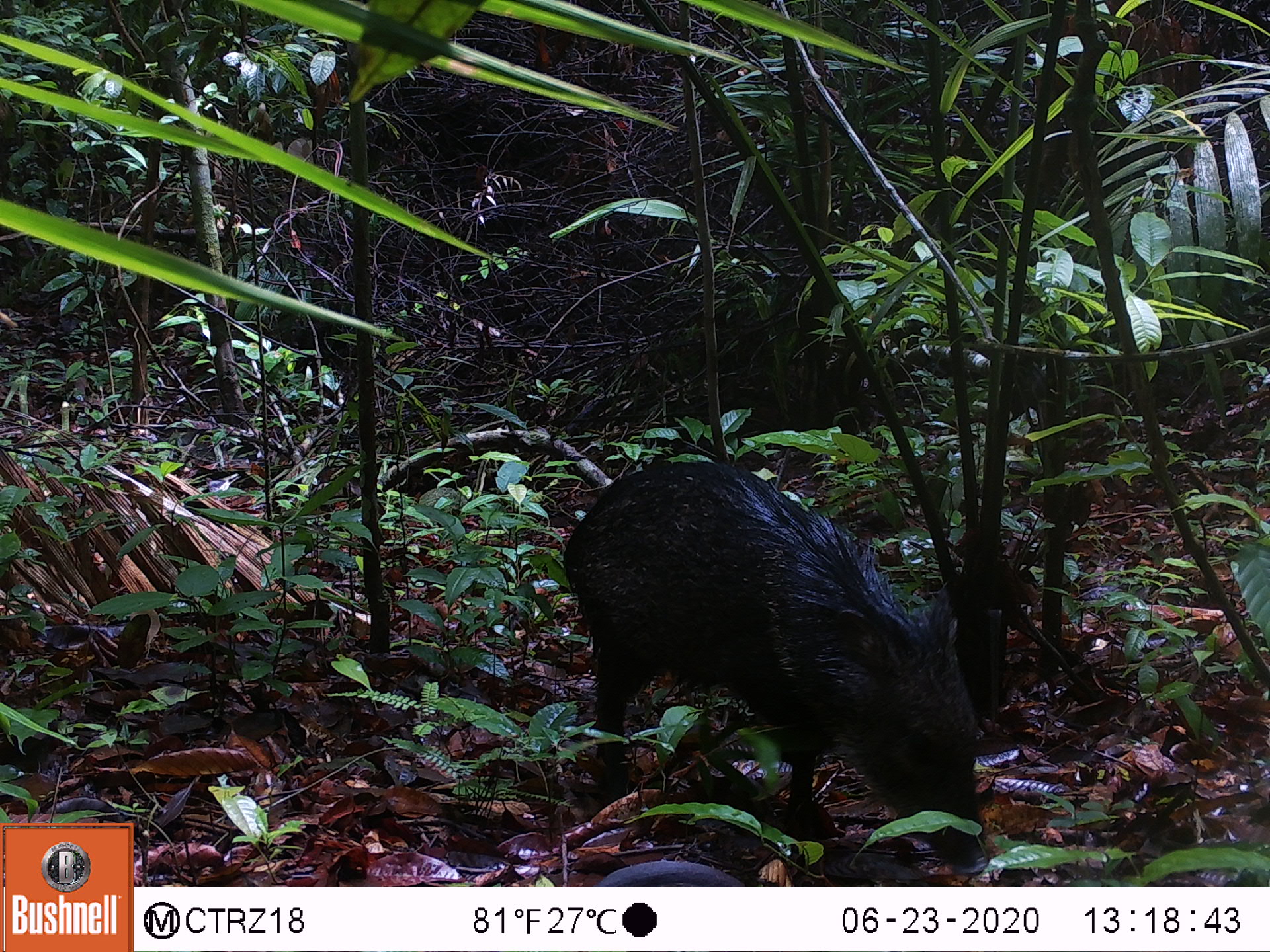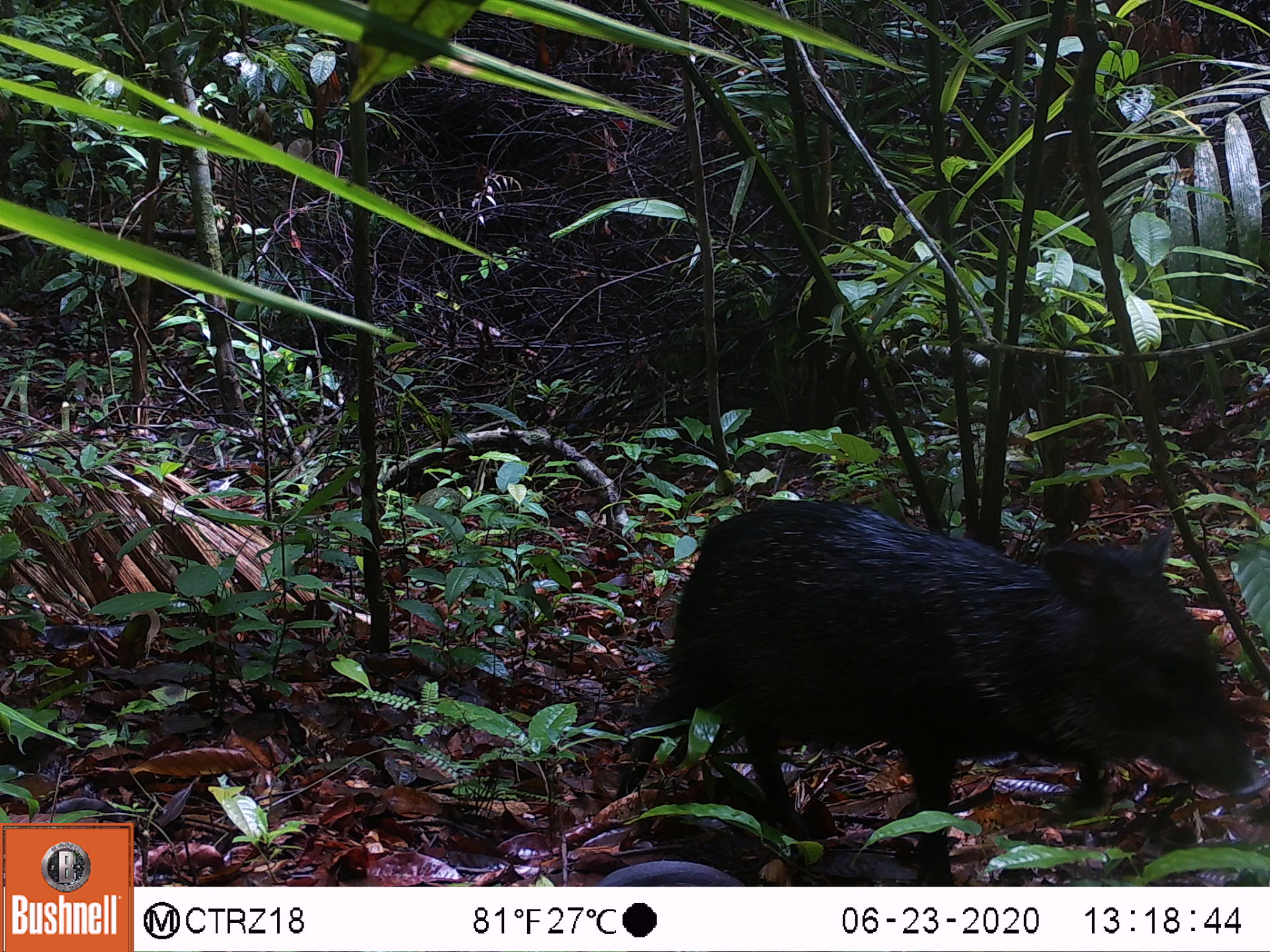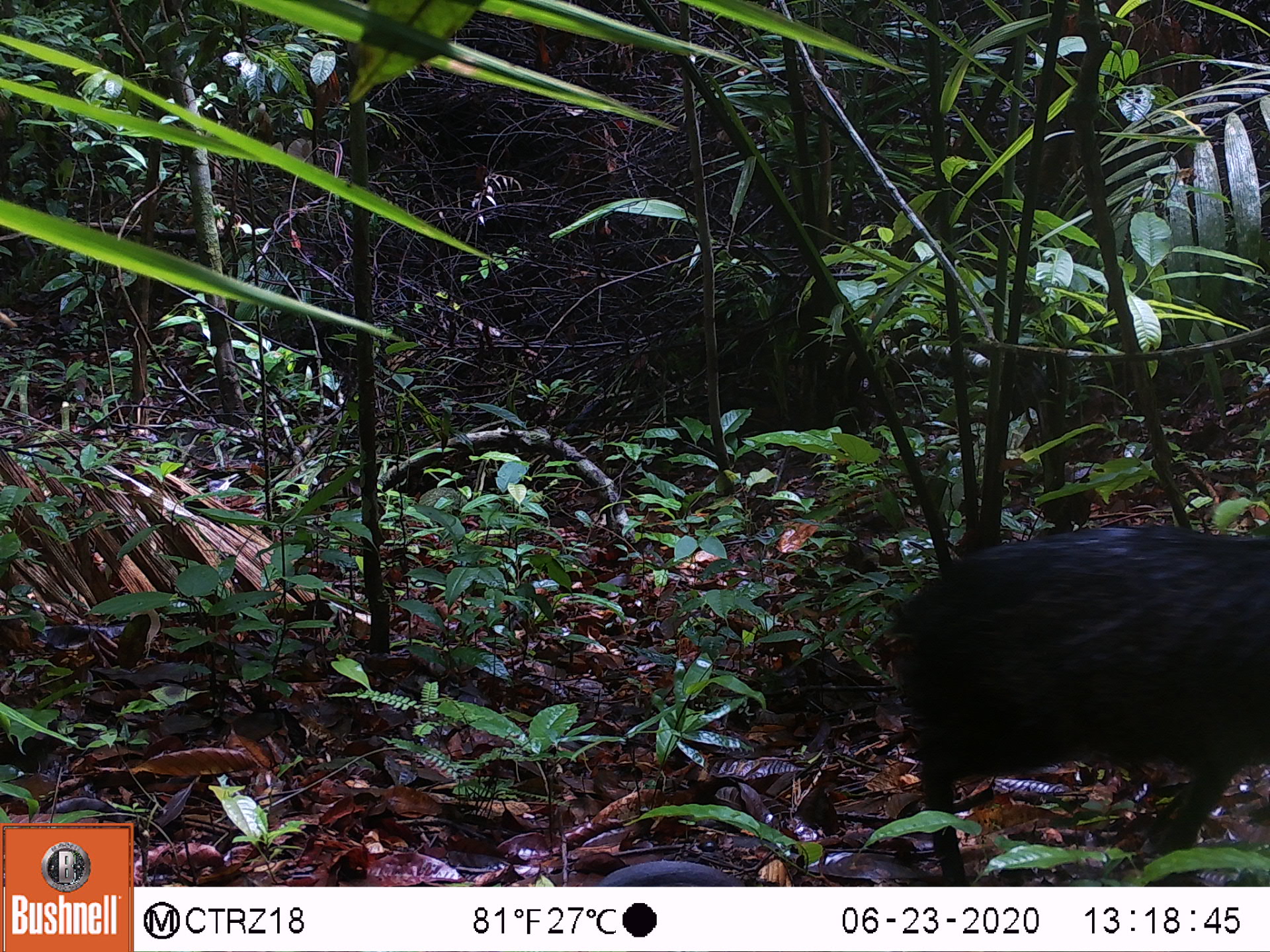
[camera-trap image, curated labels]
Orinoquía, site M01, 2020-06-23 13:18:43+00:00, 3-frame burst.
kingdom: Animalia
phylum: Chordata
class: Mammalia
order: Artiodactyla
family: Tayassuidae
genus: Pecari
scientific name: Pecari tajacu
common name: collared peccary